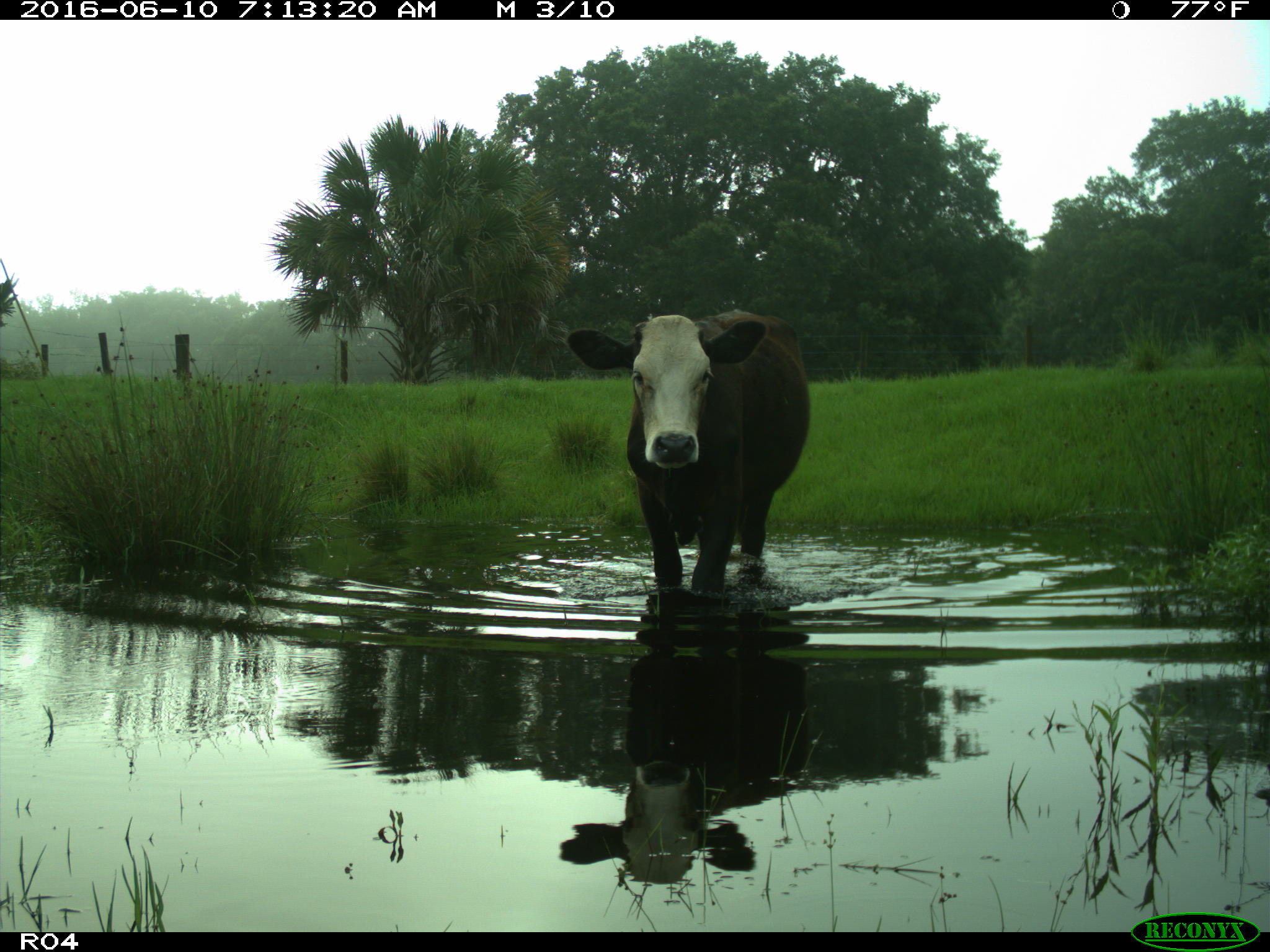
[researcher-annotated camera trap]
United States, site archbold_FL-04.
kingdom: Animalia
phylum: Chordata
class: Mammalia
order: Artiodactyla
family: Bovidae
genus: Bos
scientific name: Bos taurus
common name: domestic cow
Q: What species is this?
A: Bos taurus (domestic cow).